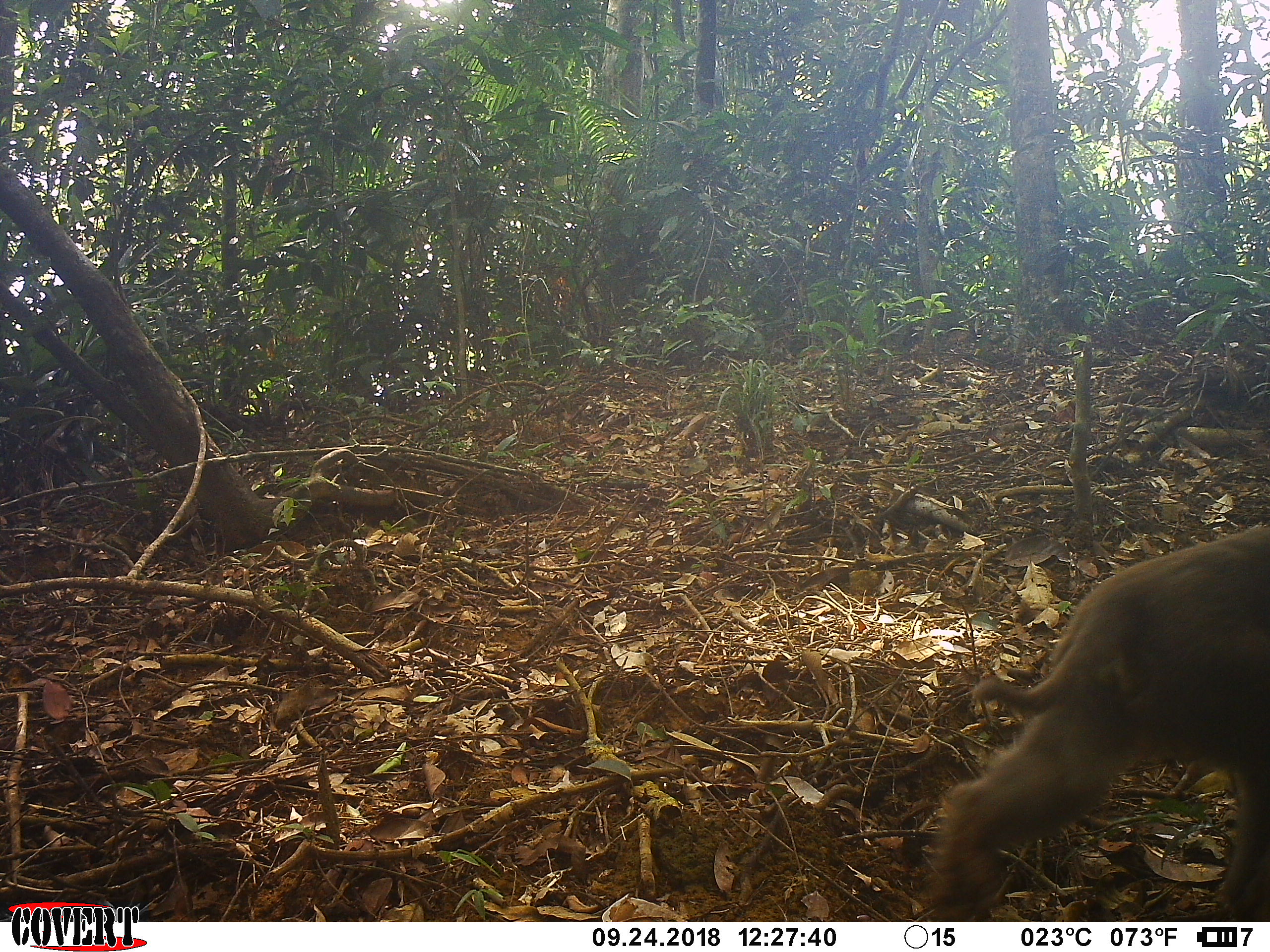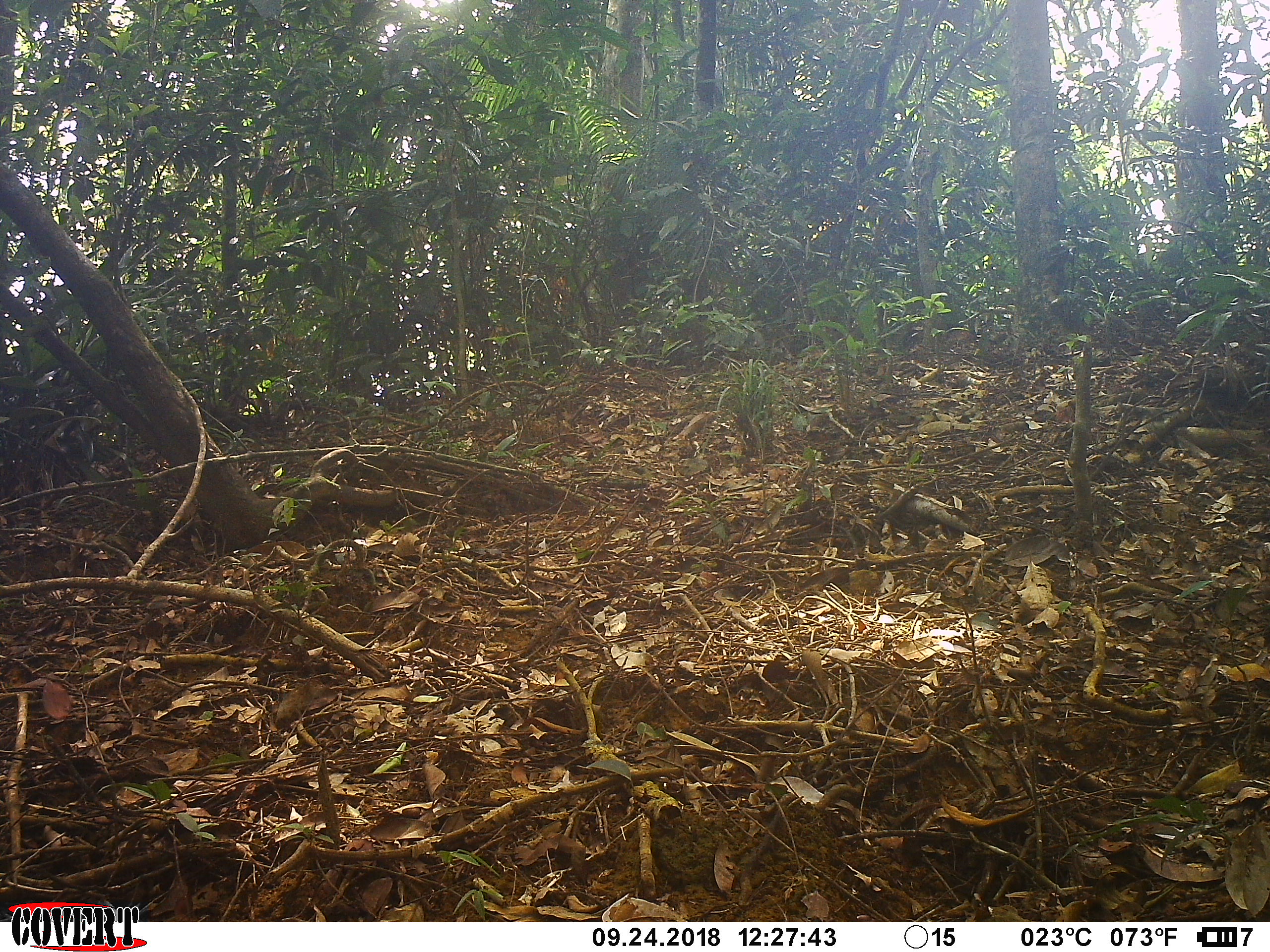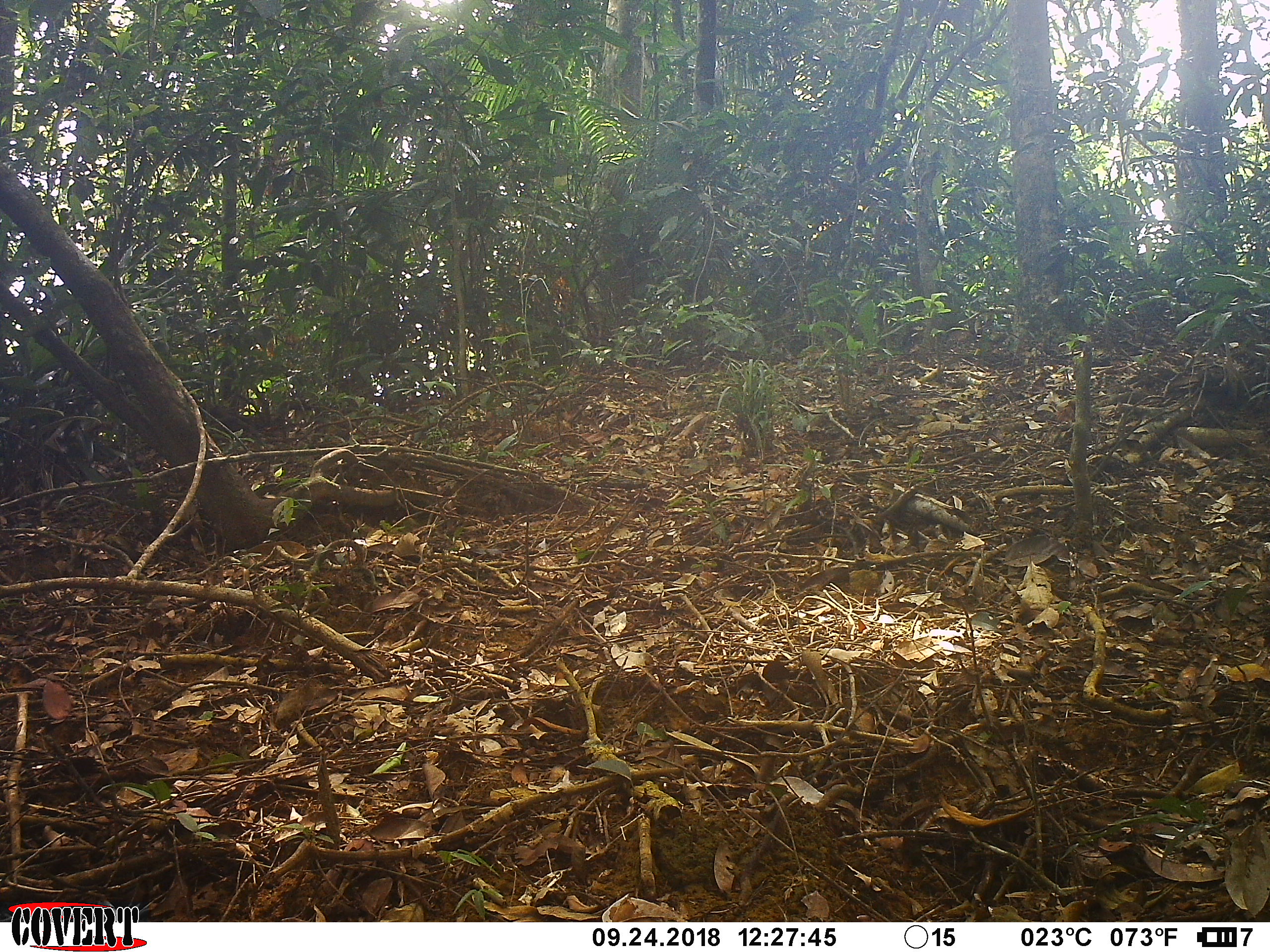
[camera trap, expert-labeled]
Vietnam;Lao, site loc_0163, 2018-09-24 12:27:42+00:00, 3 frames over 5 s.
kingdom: Animalia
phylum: Chordata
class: Mammalia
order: Primates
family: Cercopithecidae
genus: Macaca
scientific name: Macaca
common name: macaques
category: assam or rhesus macaque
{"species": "assam or rhesus macaque (macaques) (Macaca)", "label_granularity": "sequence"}